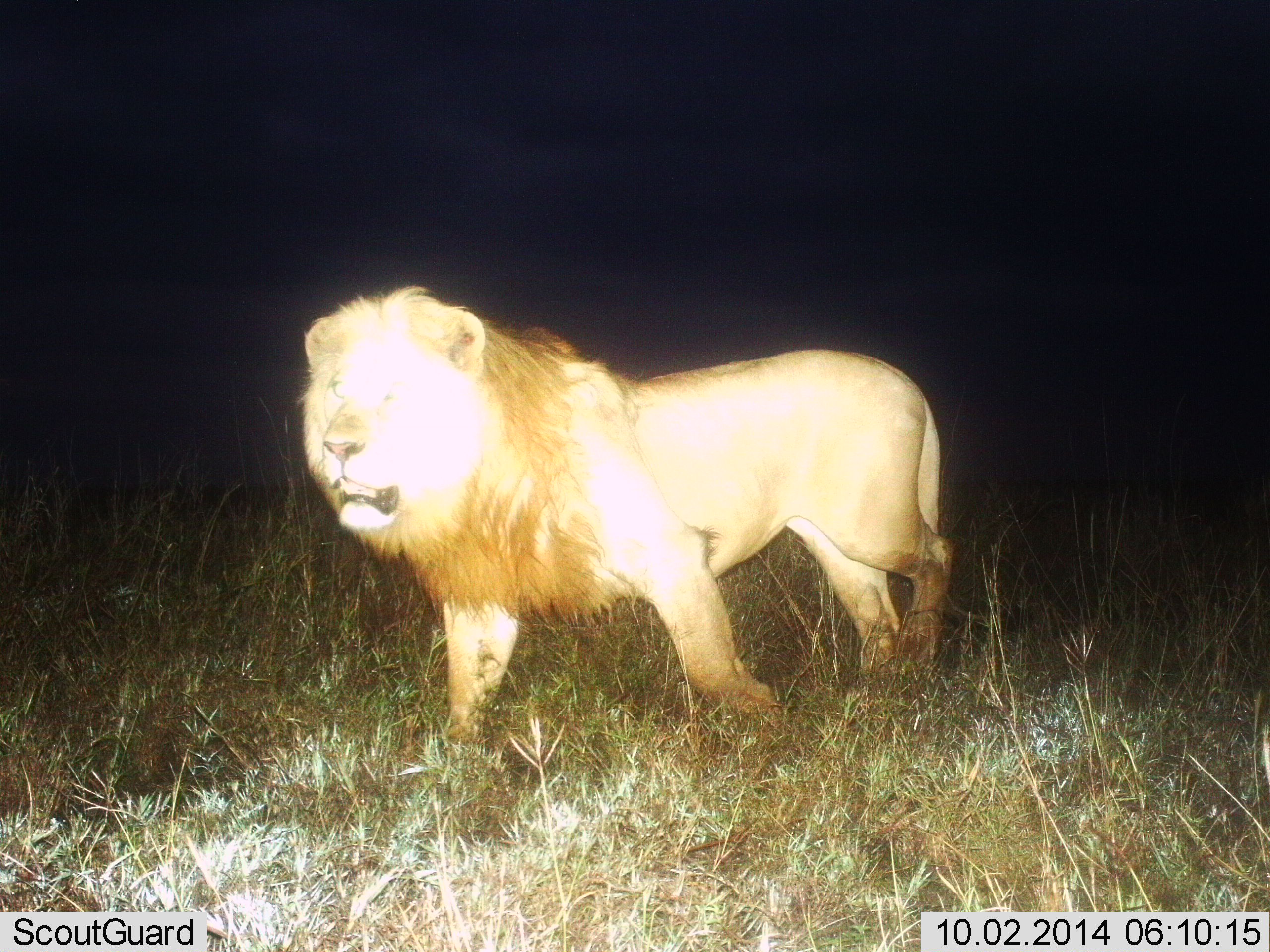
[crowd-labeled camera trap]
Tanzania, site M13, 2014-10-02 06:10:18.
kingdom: Animalia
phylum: Chordata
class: Mammalia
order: Carnivora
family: Felidae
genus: Panthera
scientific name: Panthera leo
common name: lion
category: lionmale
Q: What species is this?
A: Lionmale (lion) (Panthera leo).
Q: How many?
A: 1.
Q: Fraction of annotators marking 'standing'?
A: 30%.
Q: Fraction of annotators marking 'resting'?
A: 0%.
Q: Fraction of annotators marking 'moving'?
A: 70%.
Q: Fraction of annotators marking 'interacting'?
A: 0%.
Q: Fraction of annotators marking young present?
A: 0%.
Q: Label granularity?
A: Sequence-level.